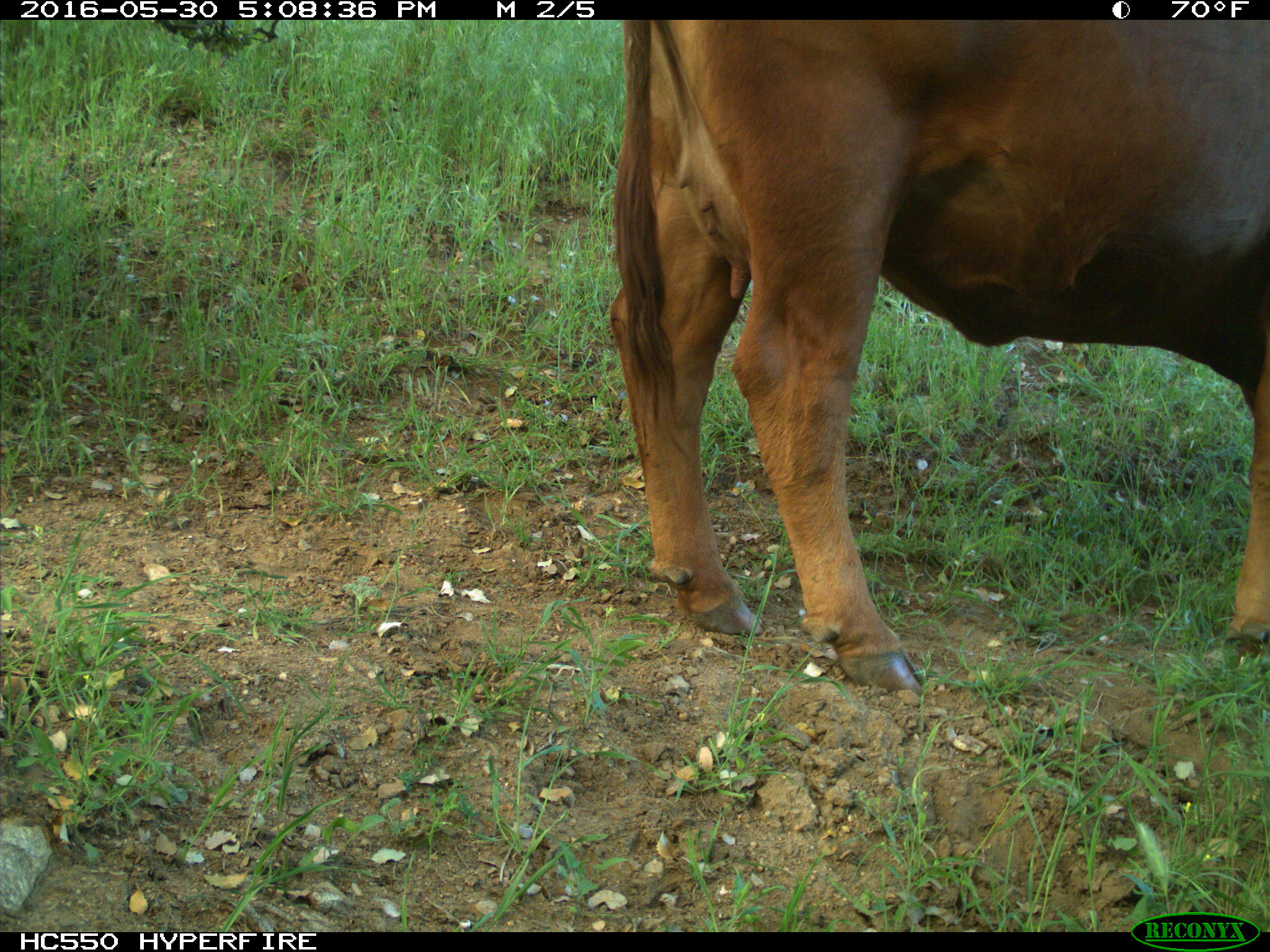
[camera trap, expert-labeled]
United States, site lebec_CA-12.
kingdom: Animalia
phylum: Chordata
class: Mammalia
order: Artiodactyla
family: Bovidae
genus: Bos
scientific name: Bos taurus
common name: domestic cow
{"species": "Bos taurus (domestic cow)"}